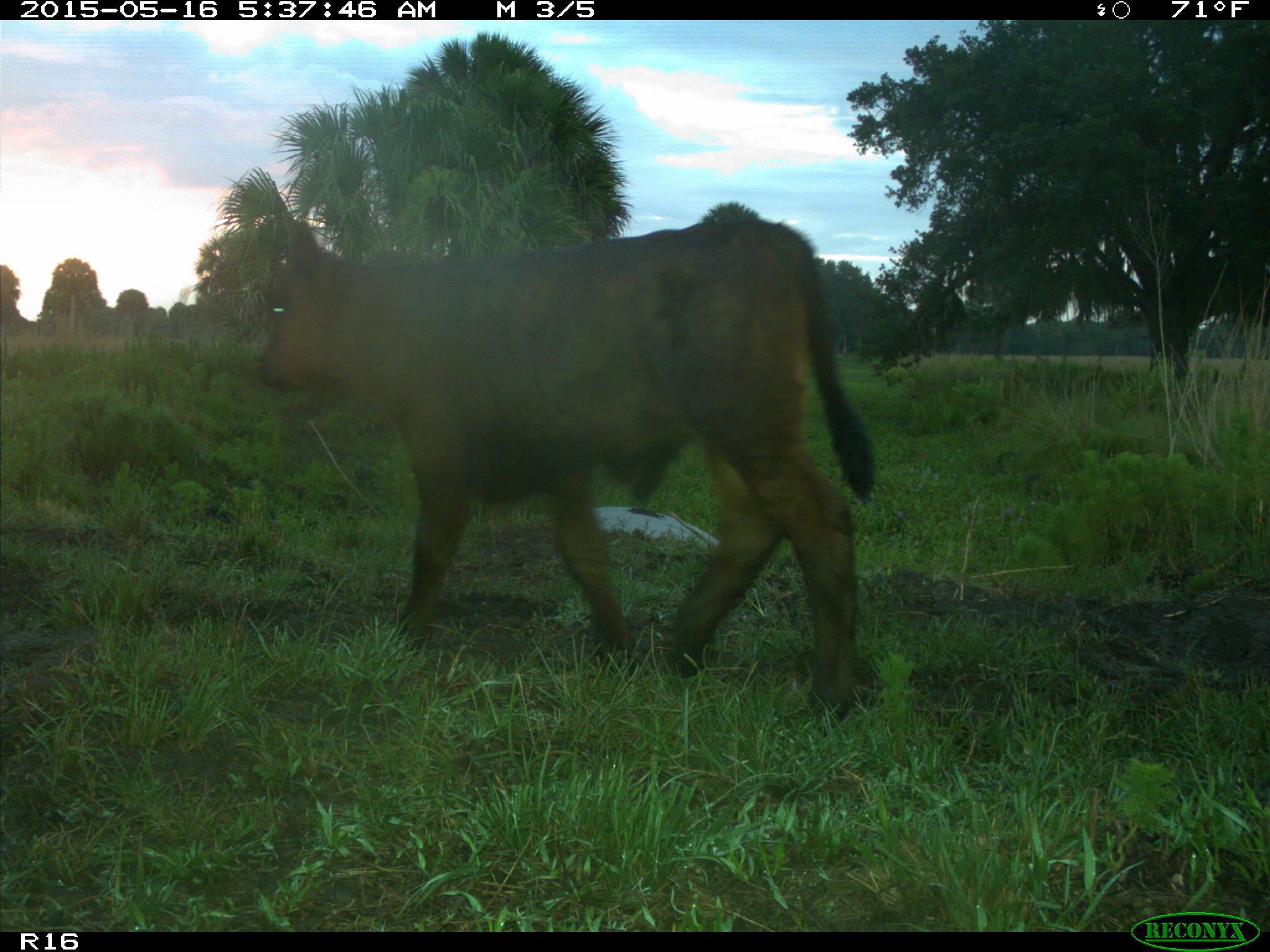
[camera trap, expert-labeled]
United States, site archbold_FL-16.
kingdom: Animalia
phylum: Chordata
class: Mammalia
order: Artiodactyla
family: Bovidae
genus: Bos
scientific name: Bos taurus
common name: domestic cow